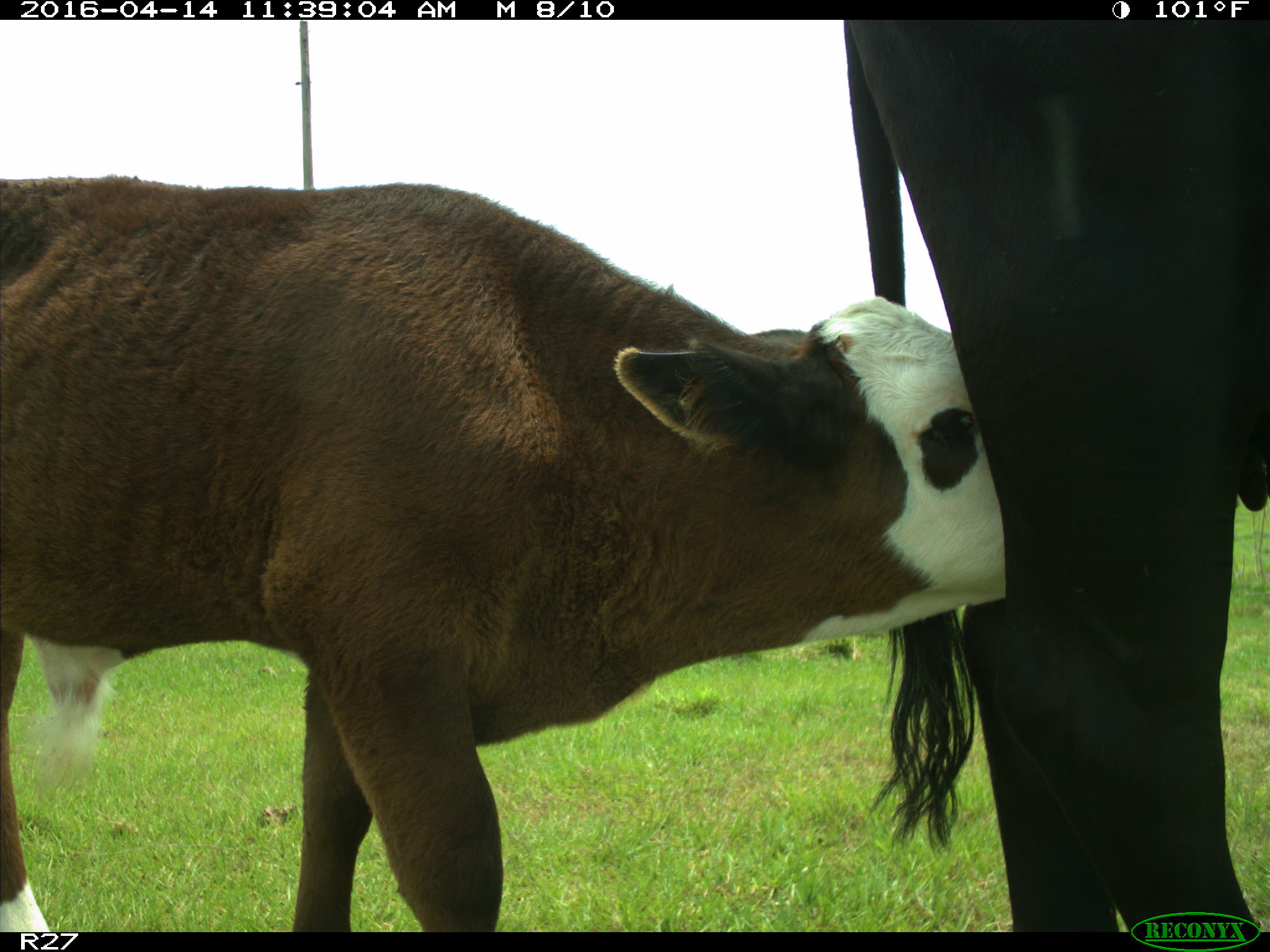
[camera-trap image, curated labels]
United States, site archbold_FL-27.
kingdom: Animalia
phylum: Chordata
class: Mammalia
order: Artiodactyla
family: Bovidae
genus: Bos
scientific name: Bos taurus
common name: domestic cow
Bos taurus (domestic cow).